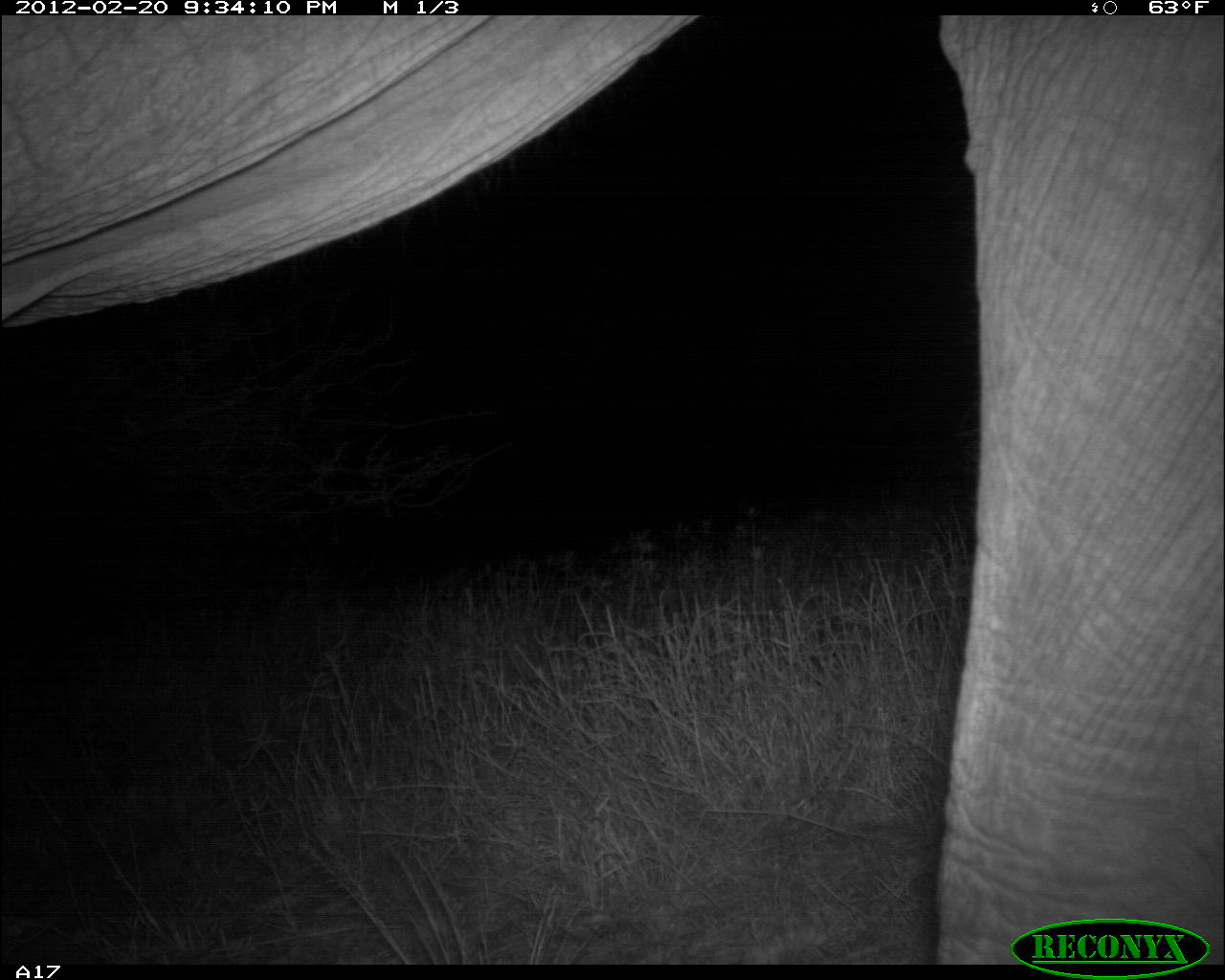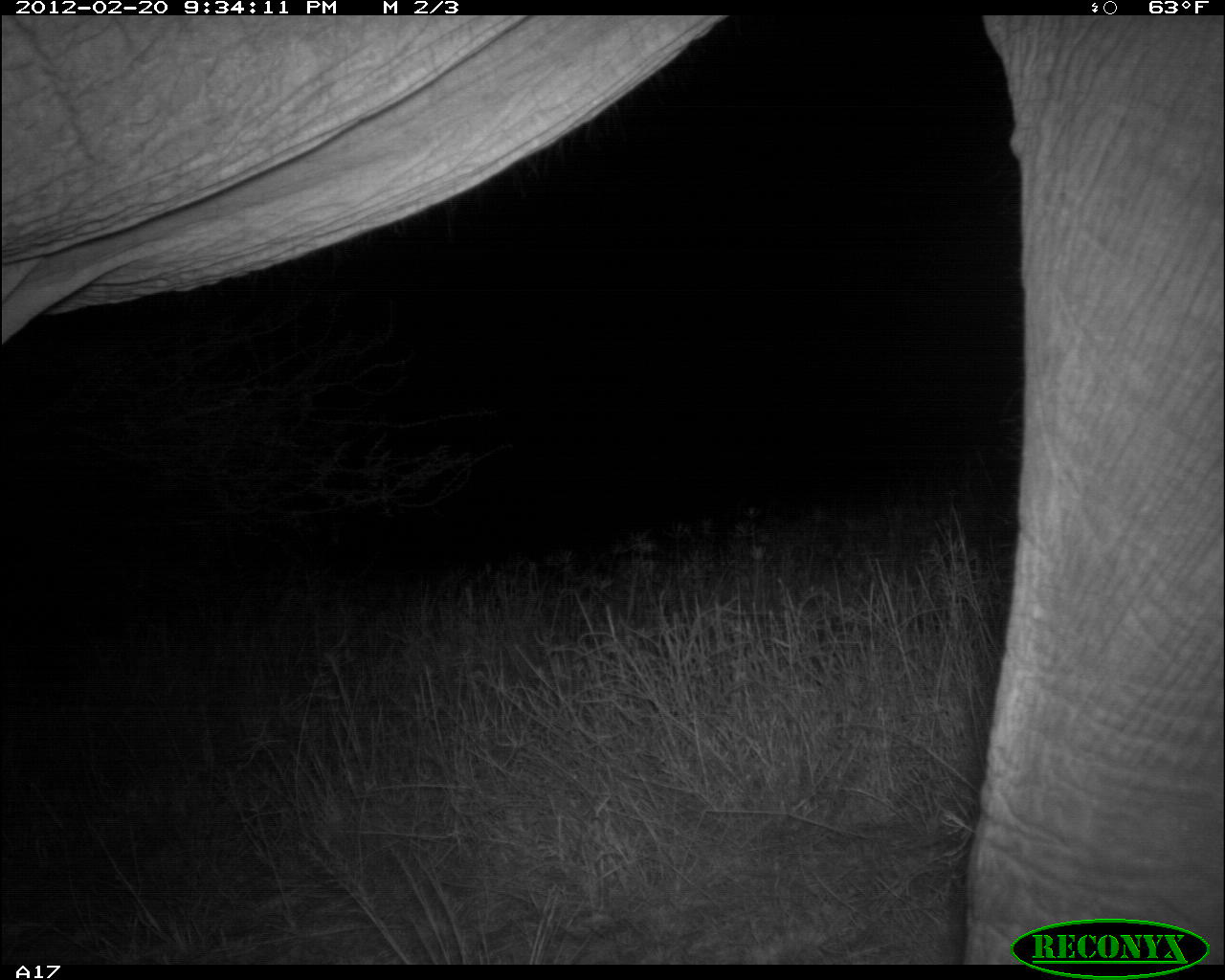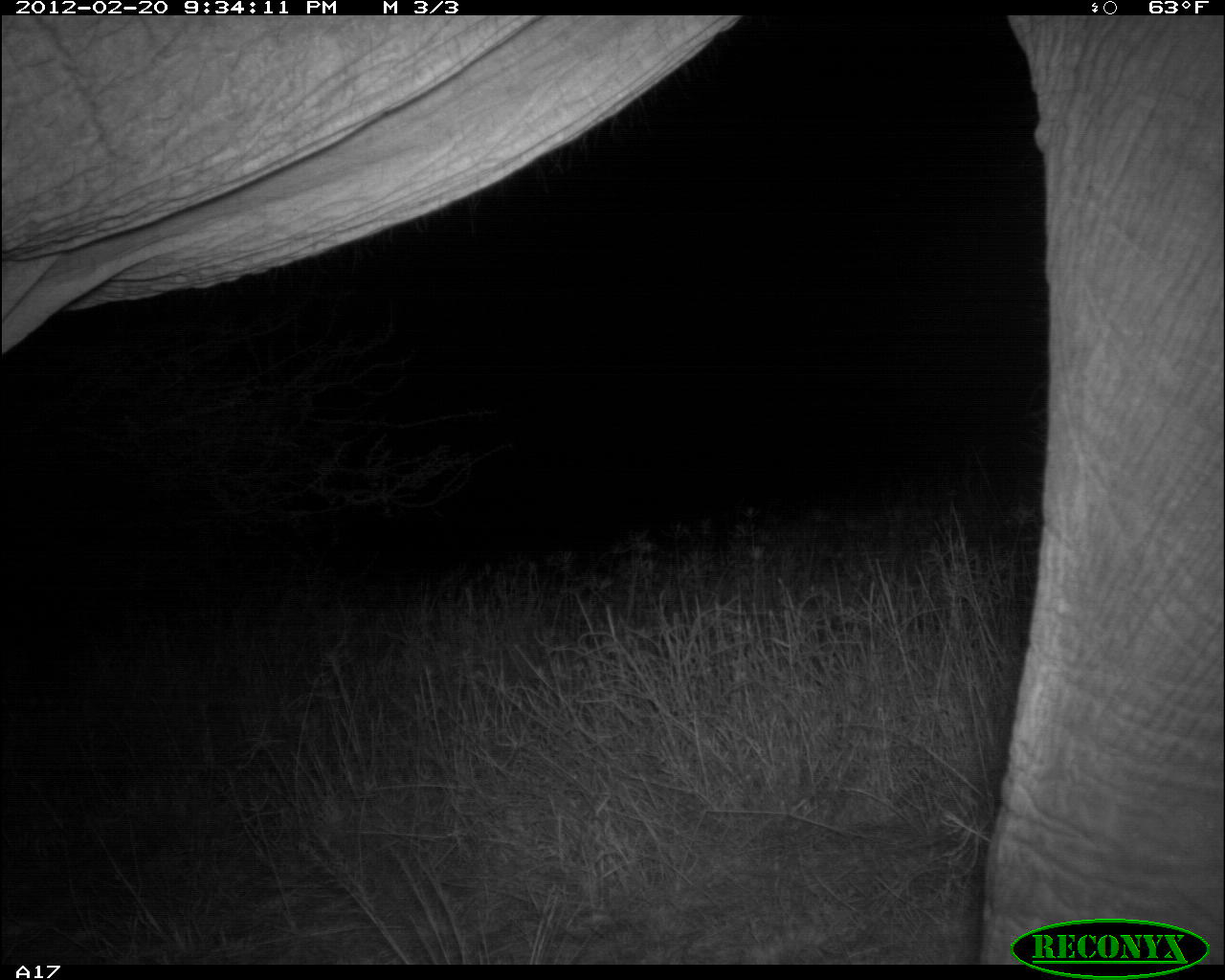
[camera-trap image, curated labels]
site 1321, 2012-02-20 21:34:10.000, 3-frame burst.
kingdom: Animalia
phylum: Chordata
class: Mammalia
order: Proboscidea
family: Elephantidae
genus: Loxodonta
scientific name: Loxodonta africana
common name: african bush elephant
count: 1